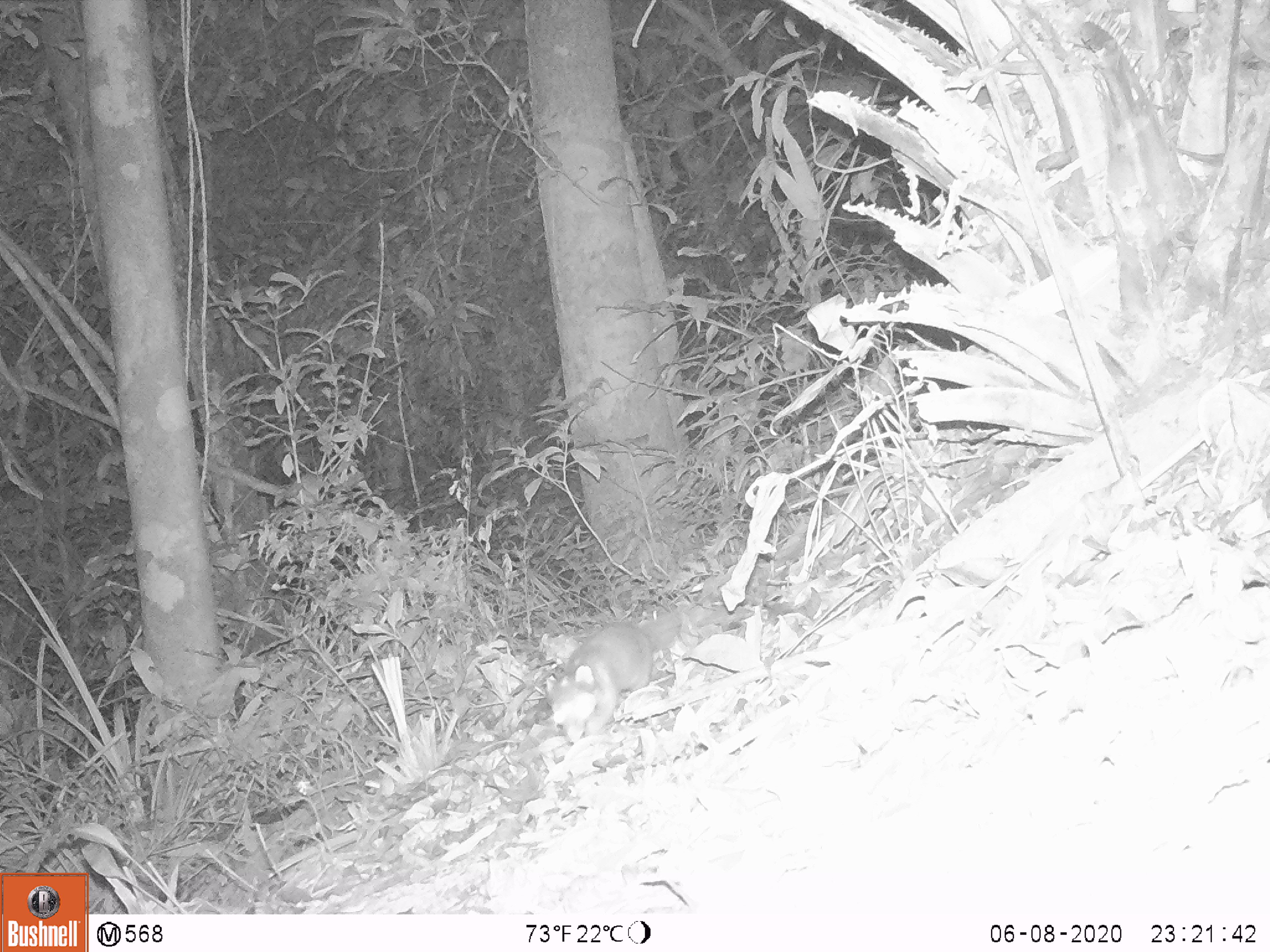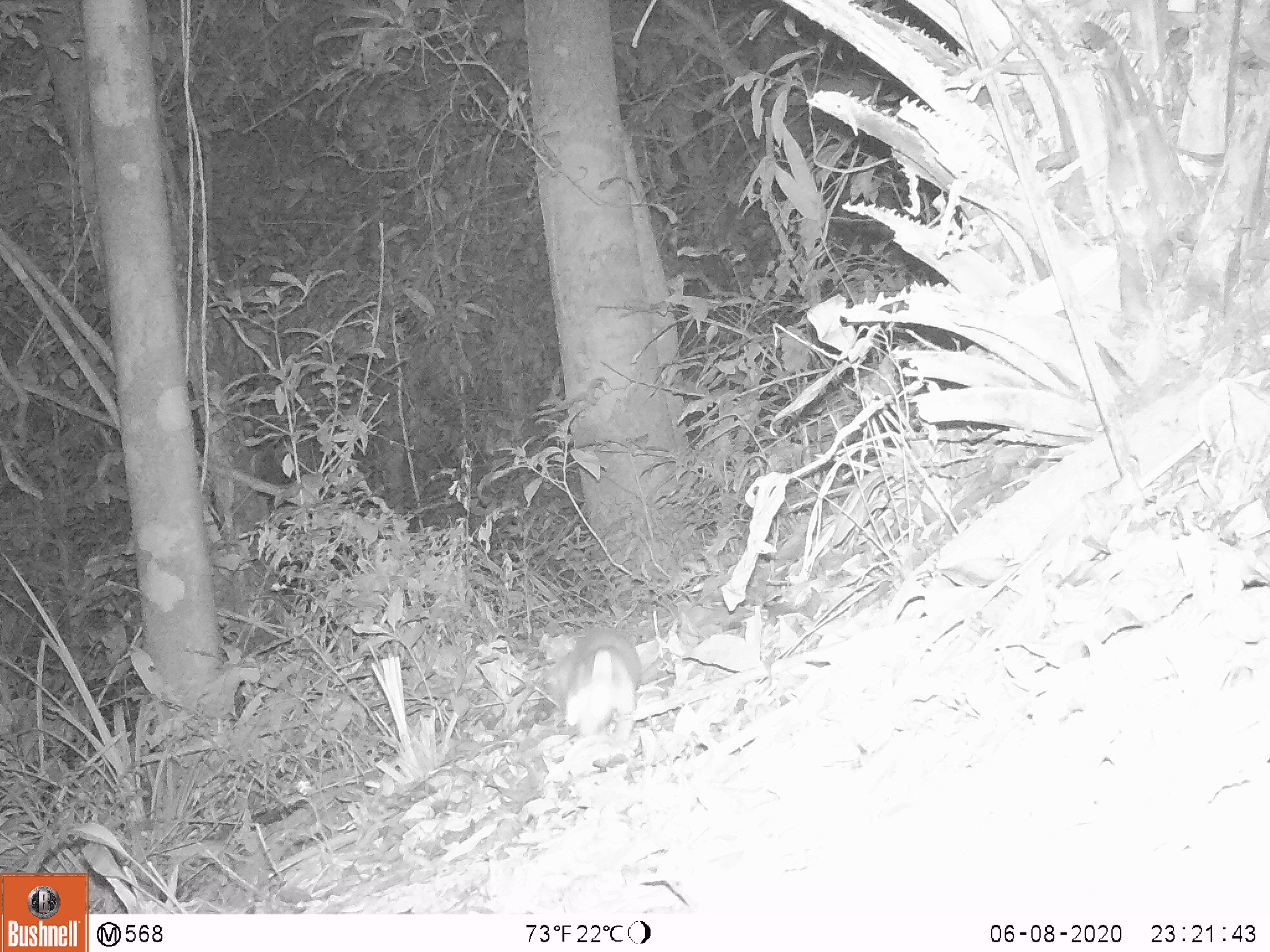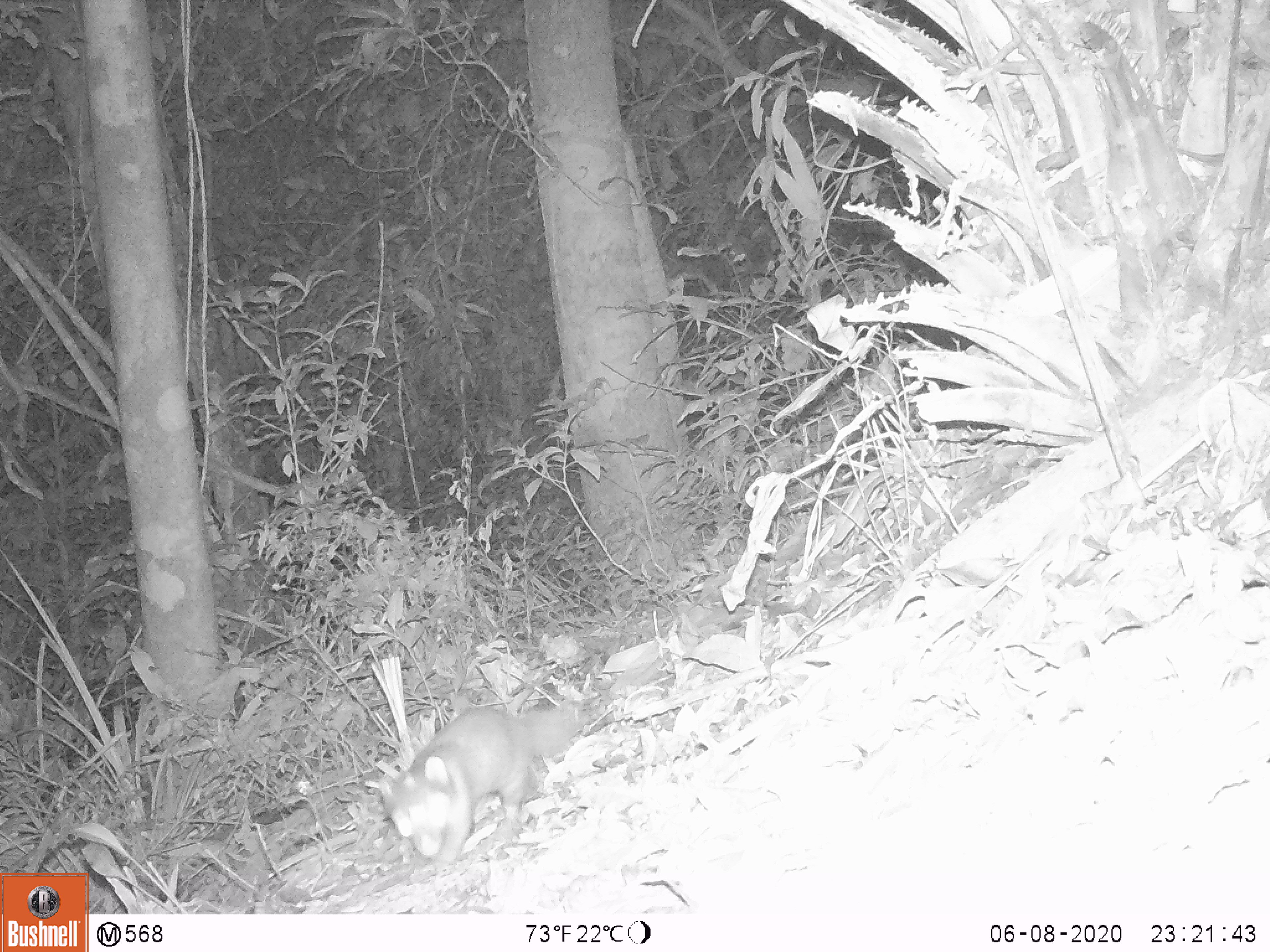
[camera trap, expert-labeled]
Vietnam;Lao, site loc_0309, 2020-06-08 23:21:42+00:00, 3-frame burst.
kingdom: Animalia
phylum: Chordata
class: Mammalia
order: Carnivora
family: Mustelidae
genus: Melogale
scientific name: Melogale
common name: ferret badger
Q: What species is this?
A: Ferret badger (Melogale).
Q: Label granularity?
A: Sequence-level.